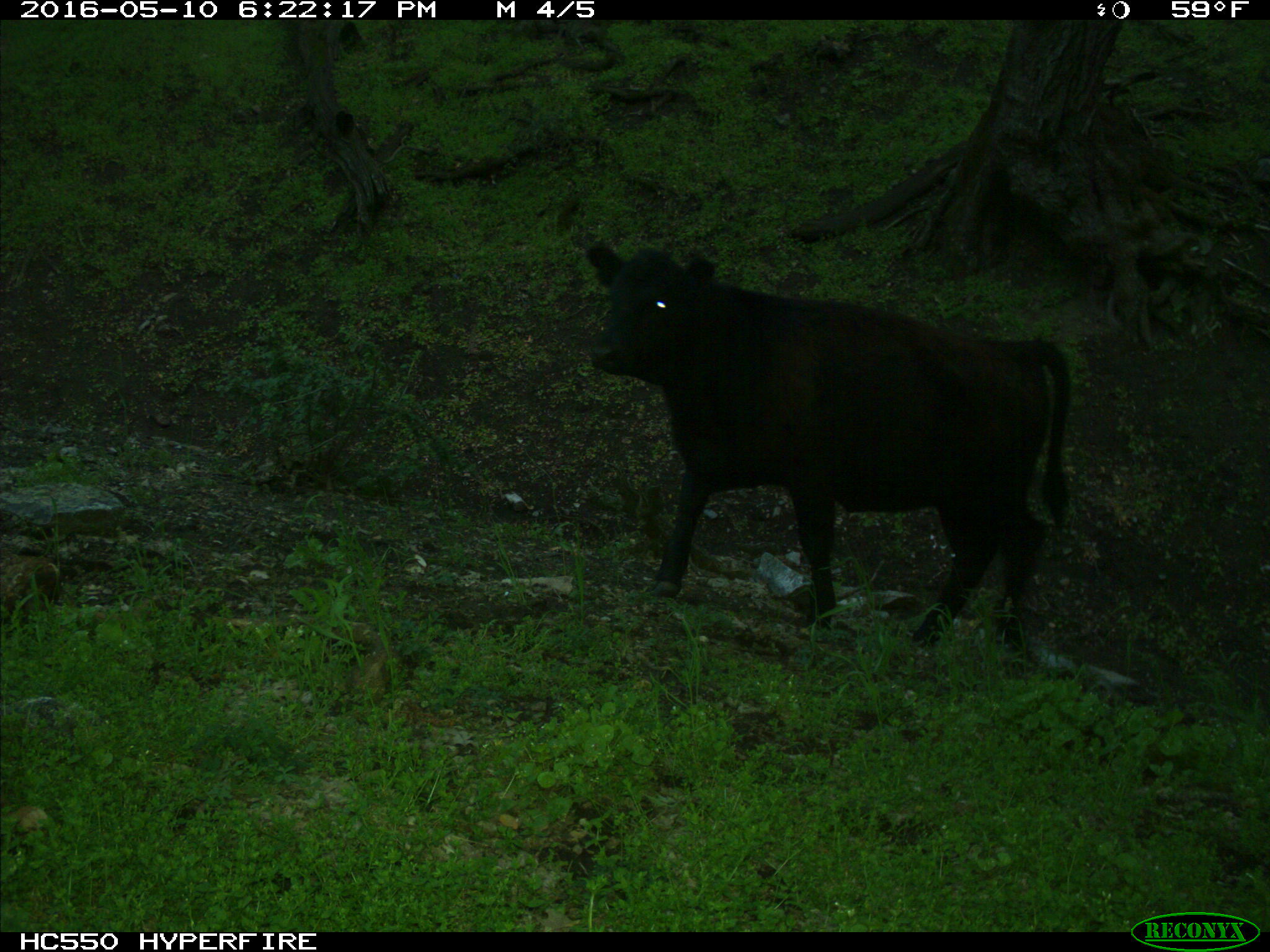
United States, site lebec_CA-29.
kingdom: Animalia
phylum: Chordata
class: Mammalia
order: Artiodactyla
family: Bovidae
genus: Bos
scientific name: Bos taurus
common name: domestic cow